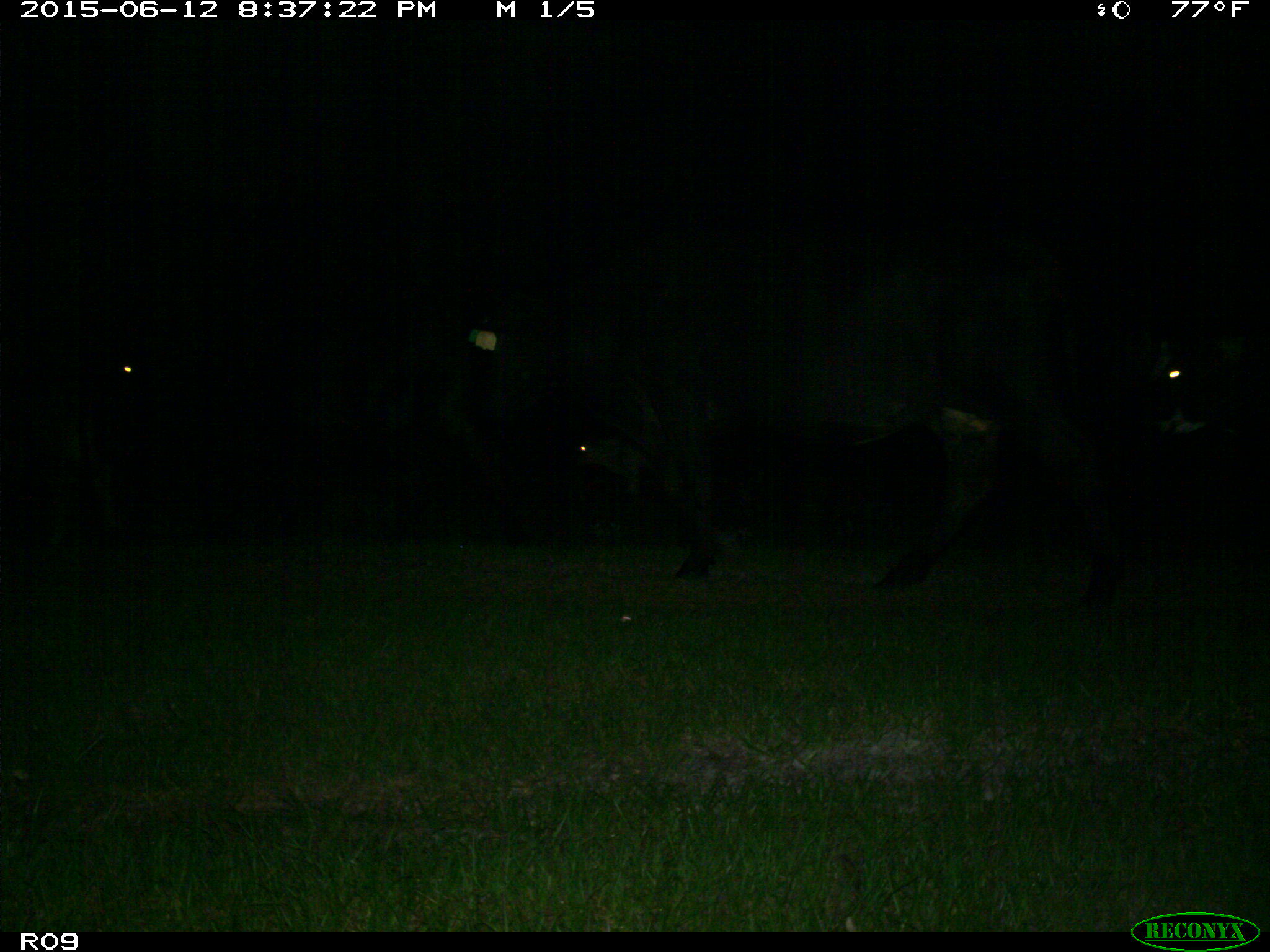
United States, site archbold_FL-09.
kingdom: Animalia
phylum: Chordata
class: Mammalia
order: Artiodactyla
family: Bovidae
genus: Bos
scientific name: Bos taurus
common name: domestic cow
Bos taurus (domestic cow).